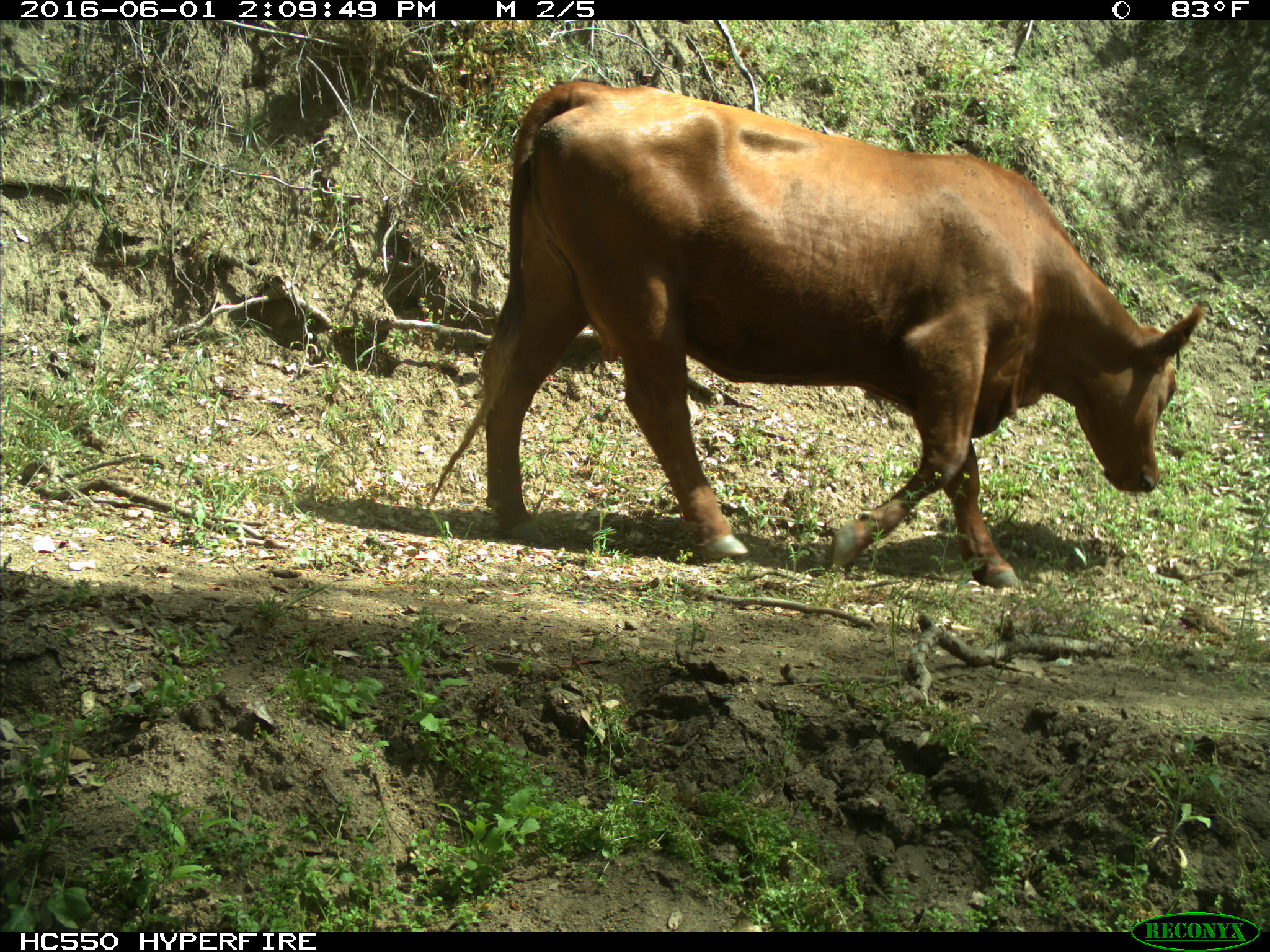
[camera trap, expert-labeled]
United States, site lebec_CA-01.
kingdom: Animalia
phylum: Chordata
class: Mammalia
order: Artiodactyla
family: Bovidae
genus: Bos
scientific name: Bos taurus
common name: domestic cow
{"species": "Bos taurus (domestic cow)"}